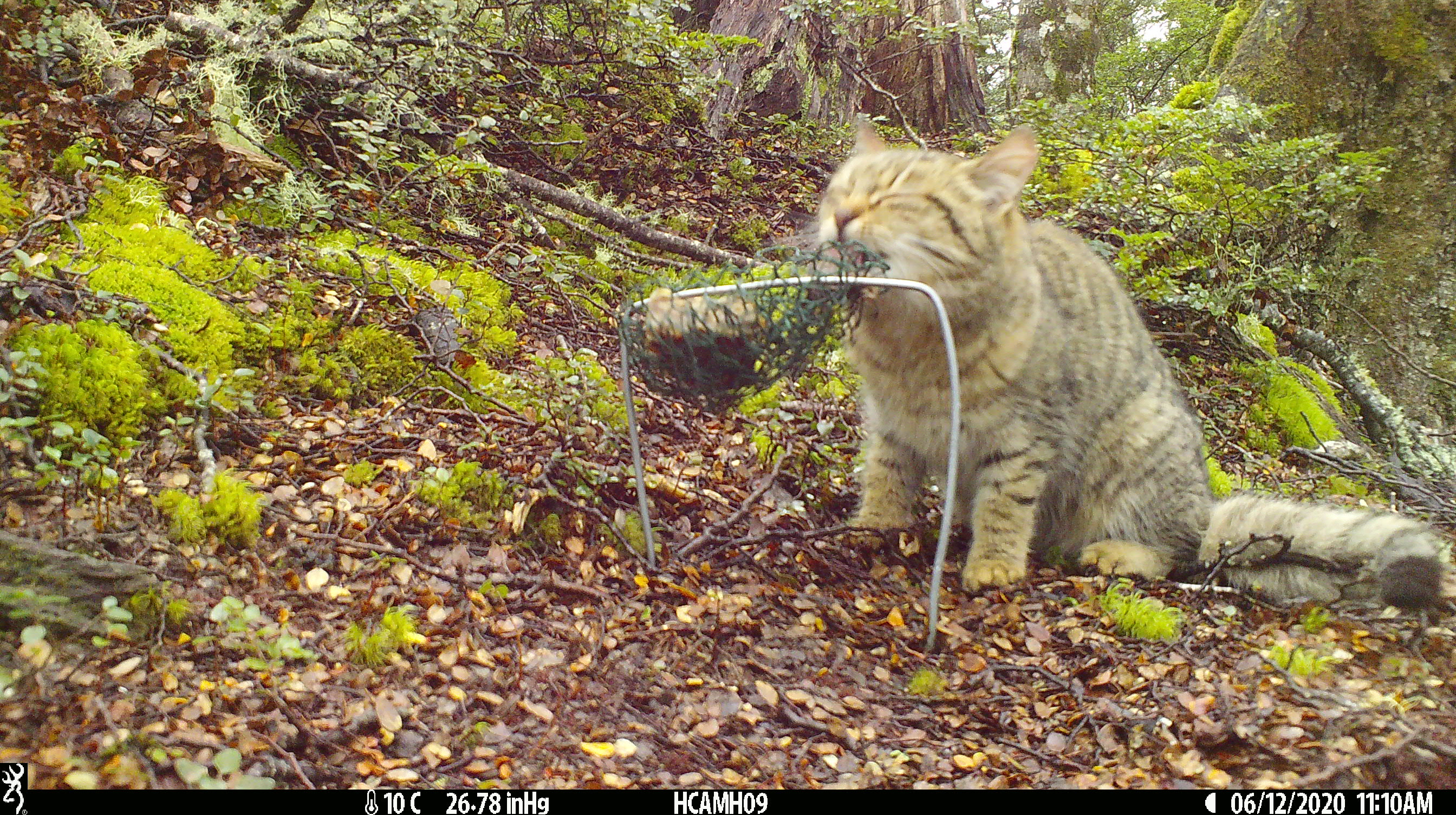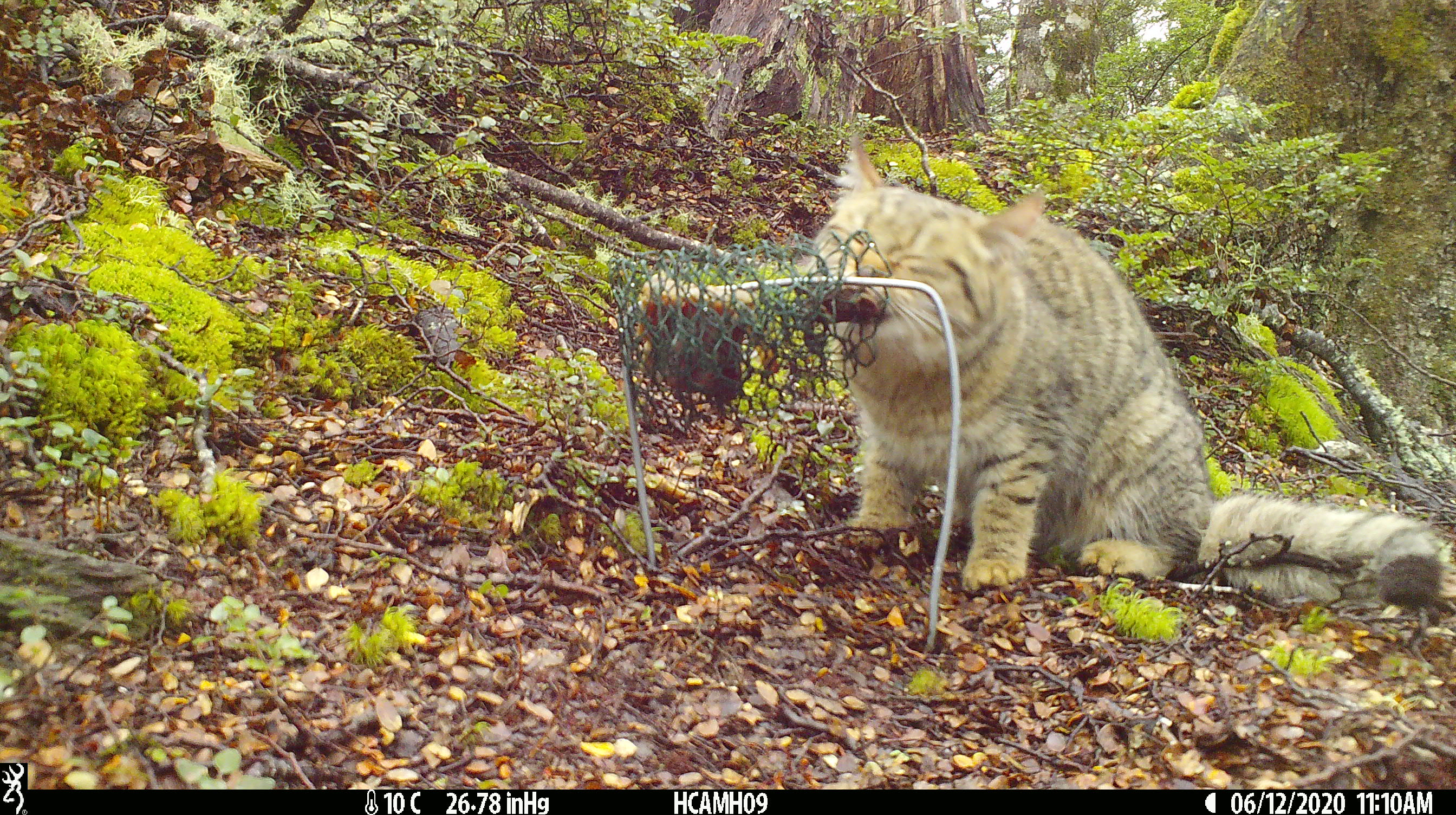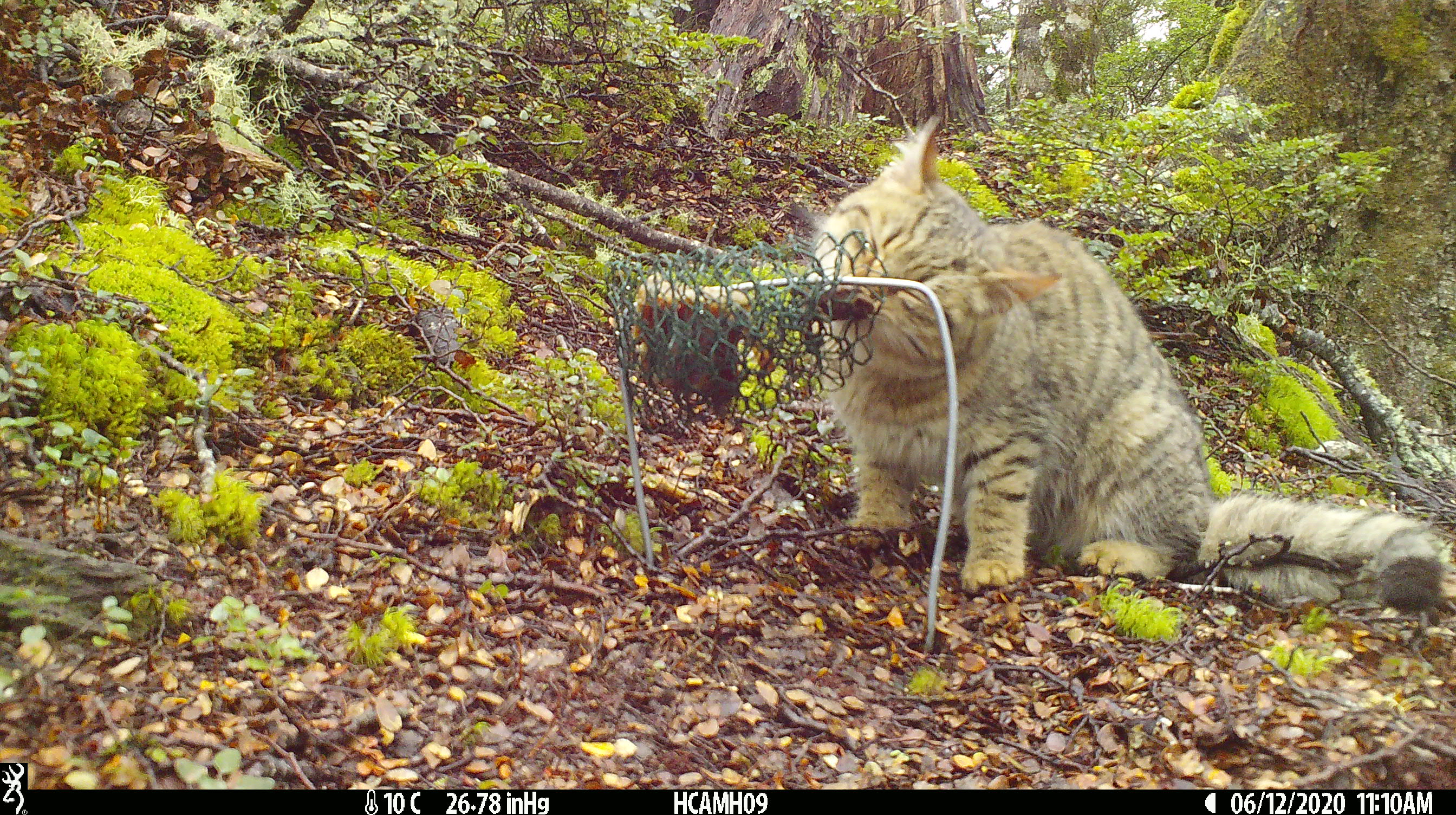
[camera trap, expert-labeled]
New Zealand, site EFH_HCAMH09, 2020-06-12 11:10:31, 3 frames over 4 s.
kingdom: Animalia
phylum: Chordata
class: Mammalia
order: Carnivora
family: Felidae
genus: Felis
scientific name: Felis catus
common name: domestic cat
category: cat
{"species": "cat (domestic cat) (Felis catus)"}